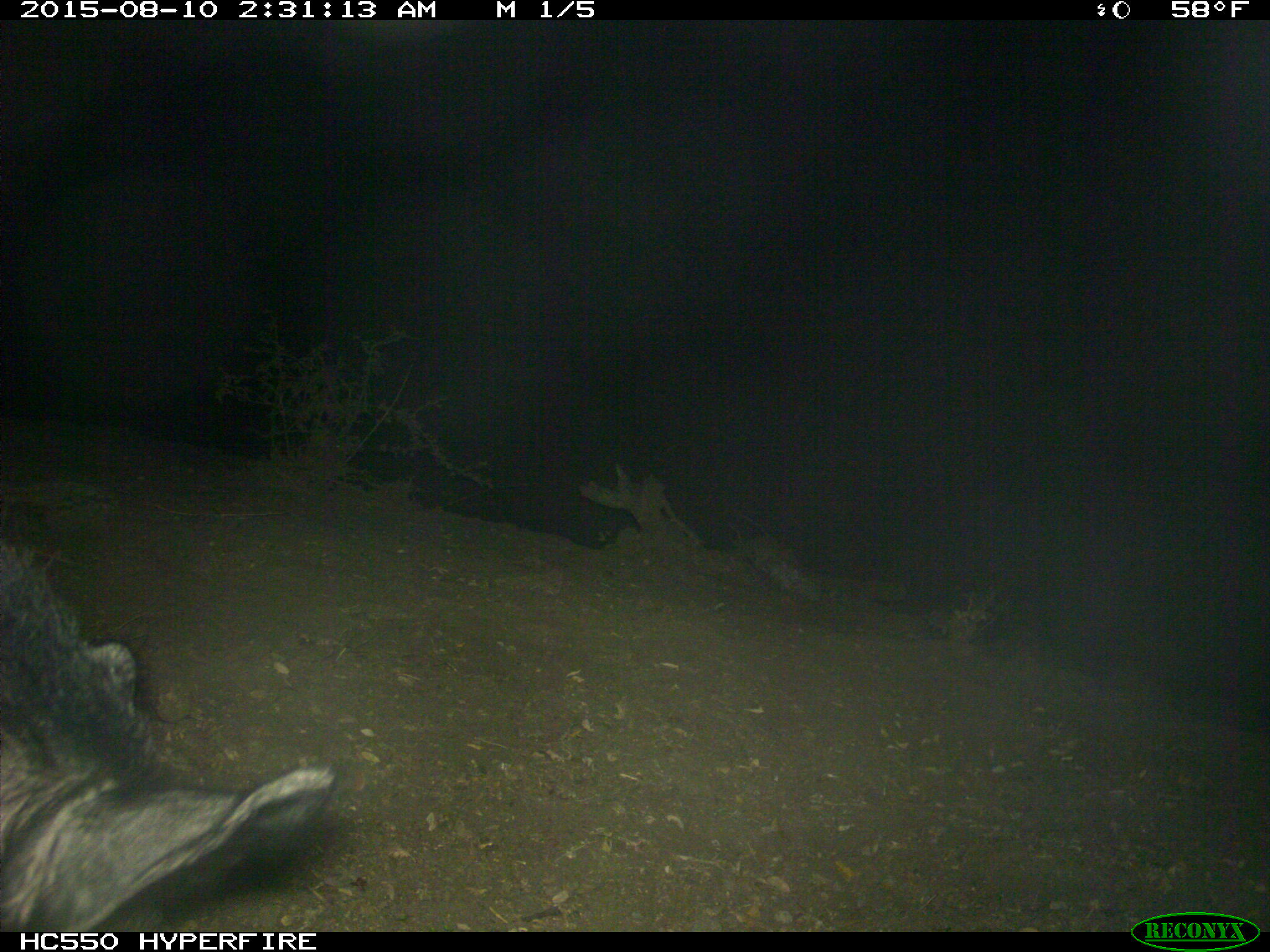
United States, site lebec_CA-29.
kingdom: Animalia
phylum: Chordata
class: Mammalia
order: Artiodactyla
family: Suidae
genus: Sus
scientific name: Sus scrofa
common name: wild boar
Sus scrofa (wild boar).